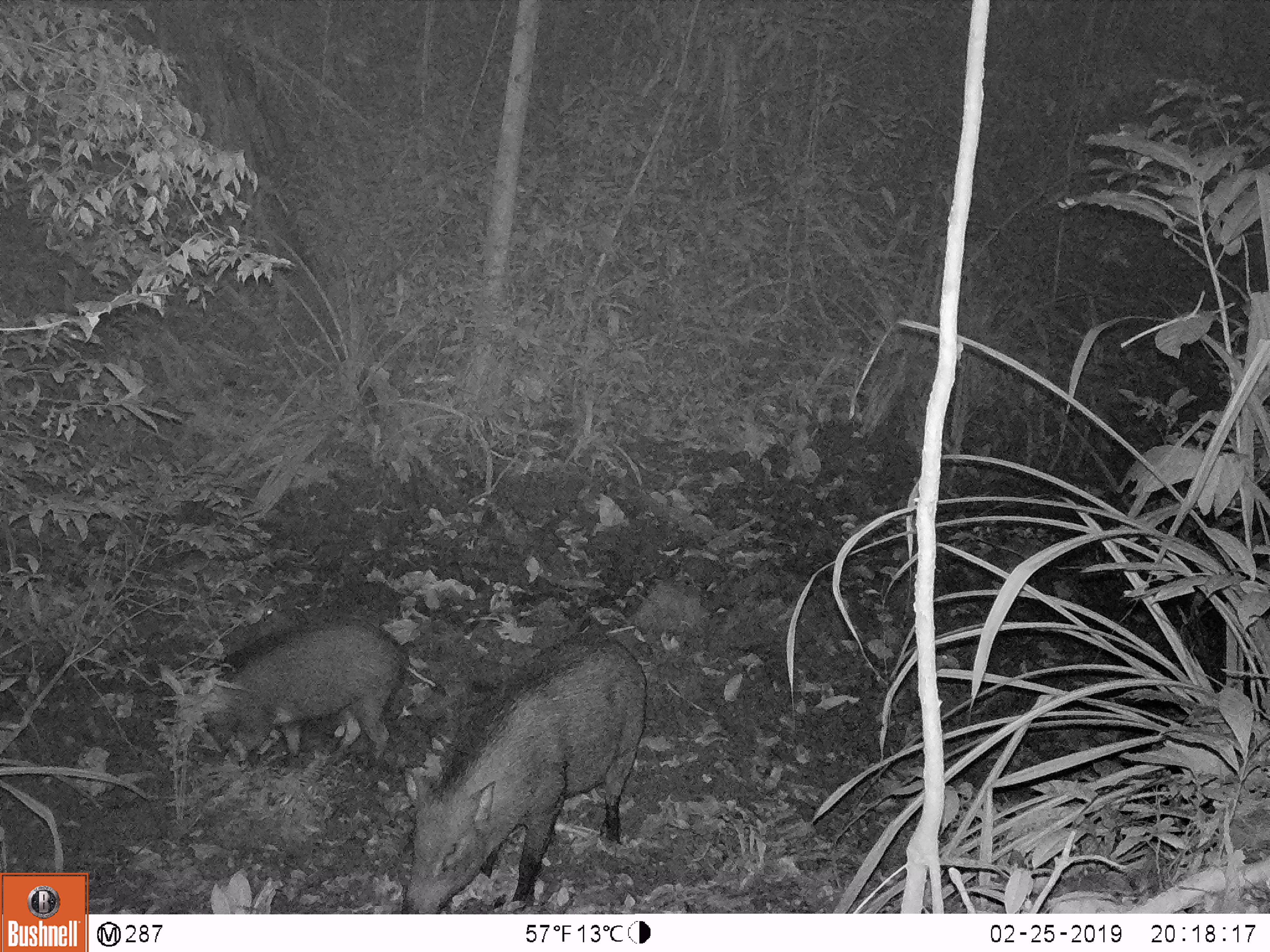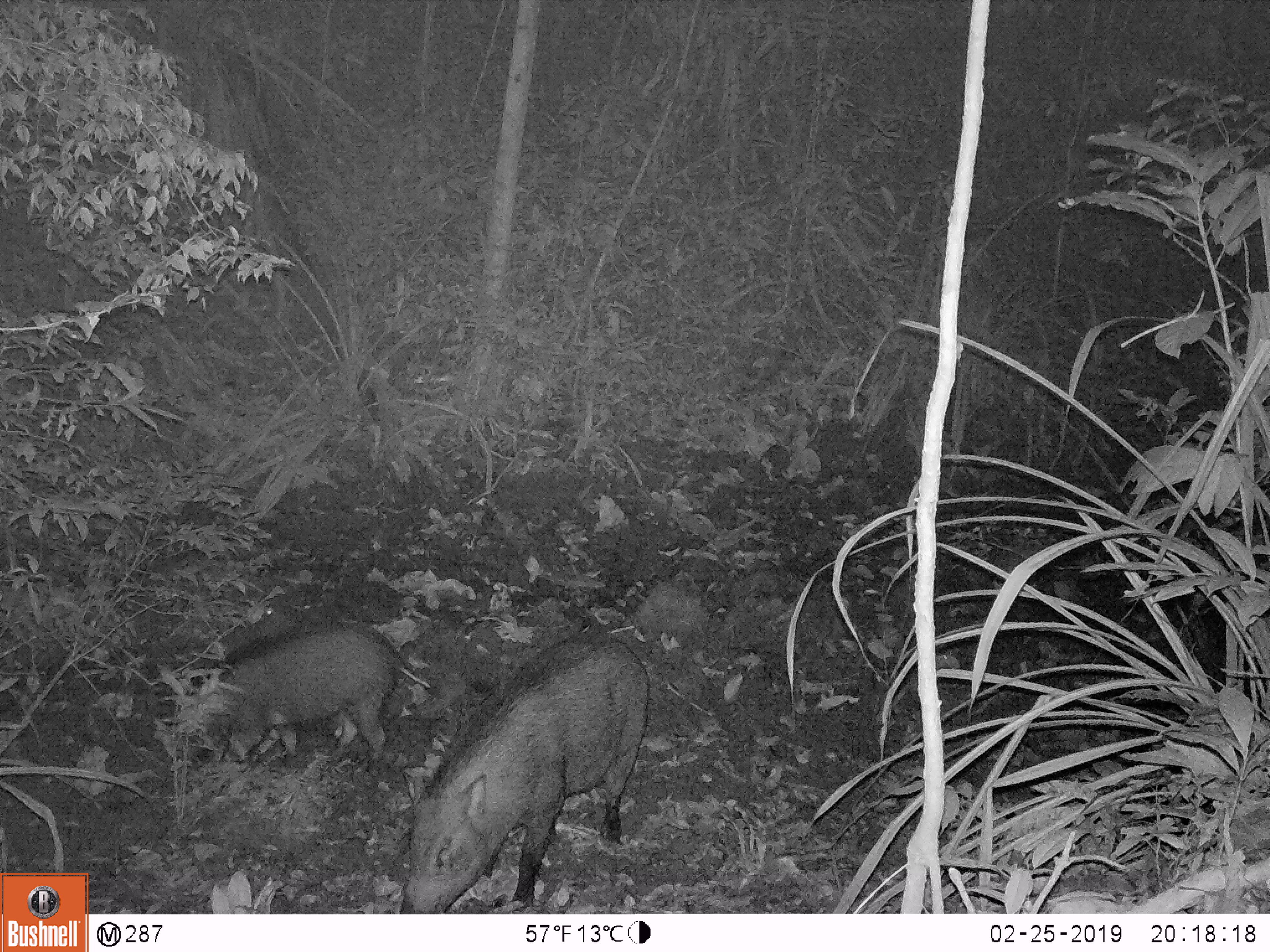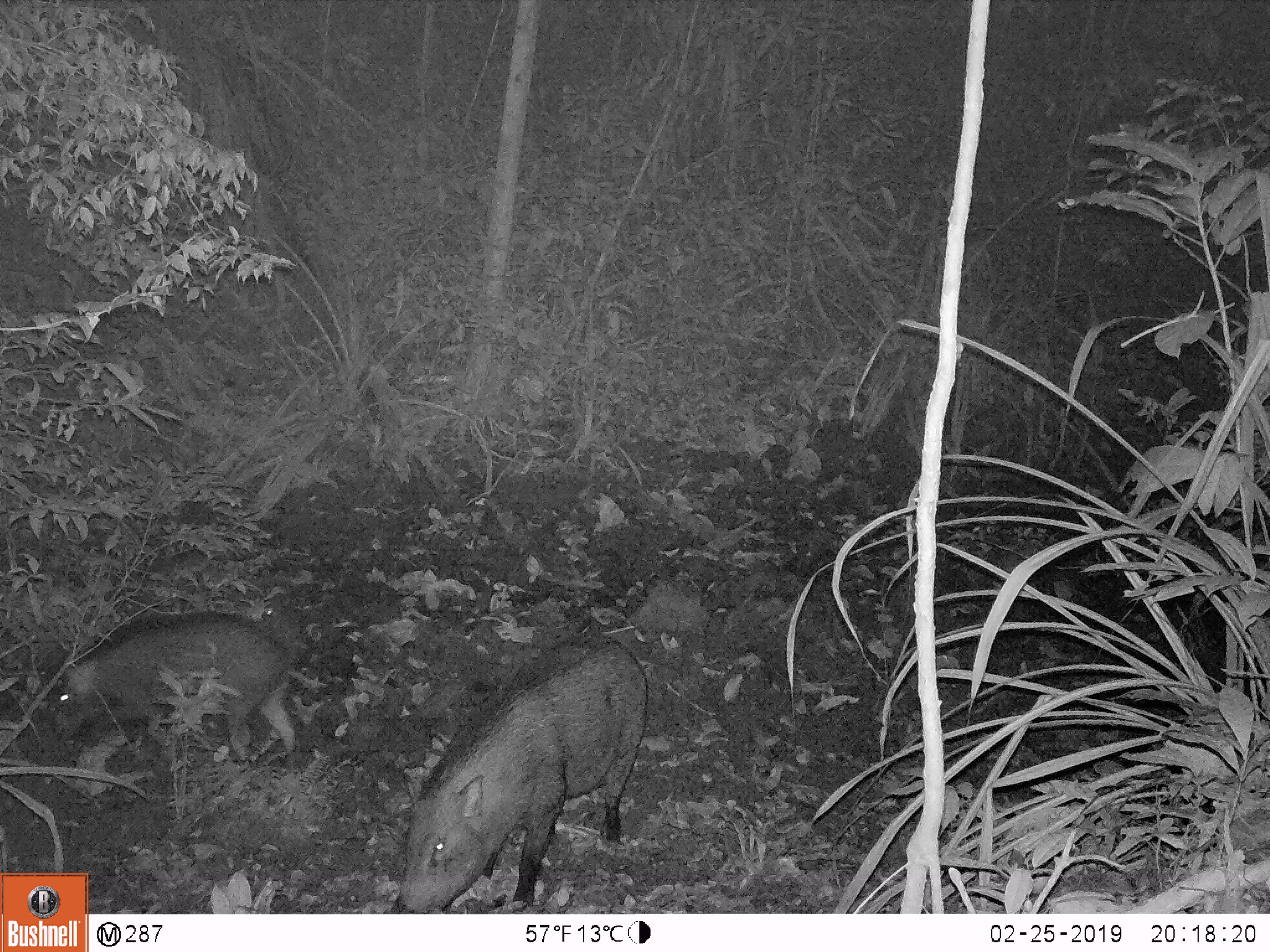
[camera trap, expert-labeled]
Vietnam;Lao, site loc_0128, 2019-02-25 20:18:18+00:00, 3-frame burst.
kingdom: Animalia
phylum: Chordata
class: Mammalia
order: Artiodactyla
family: Suidae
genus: Sus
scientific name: Sus scrofa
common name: eurasian wild pig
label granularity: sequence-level